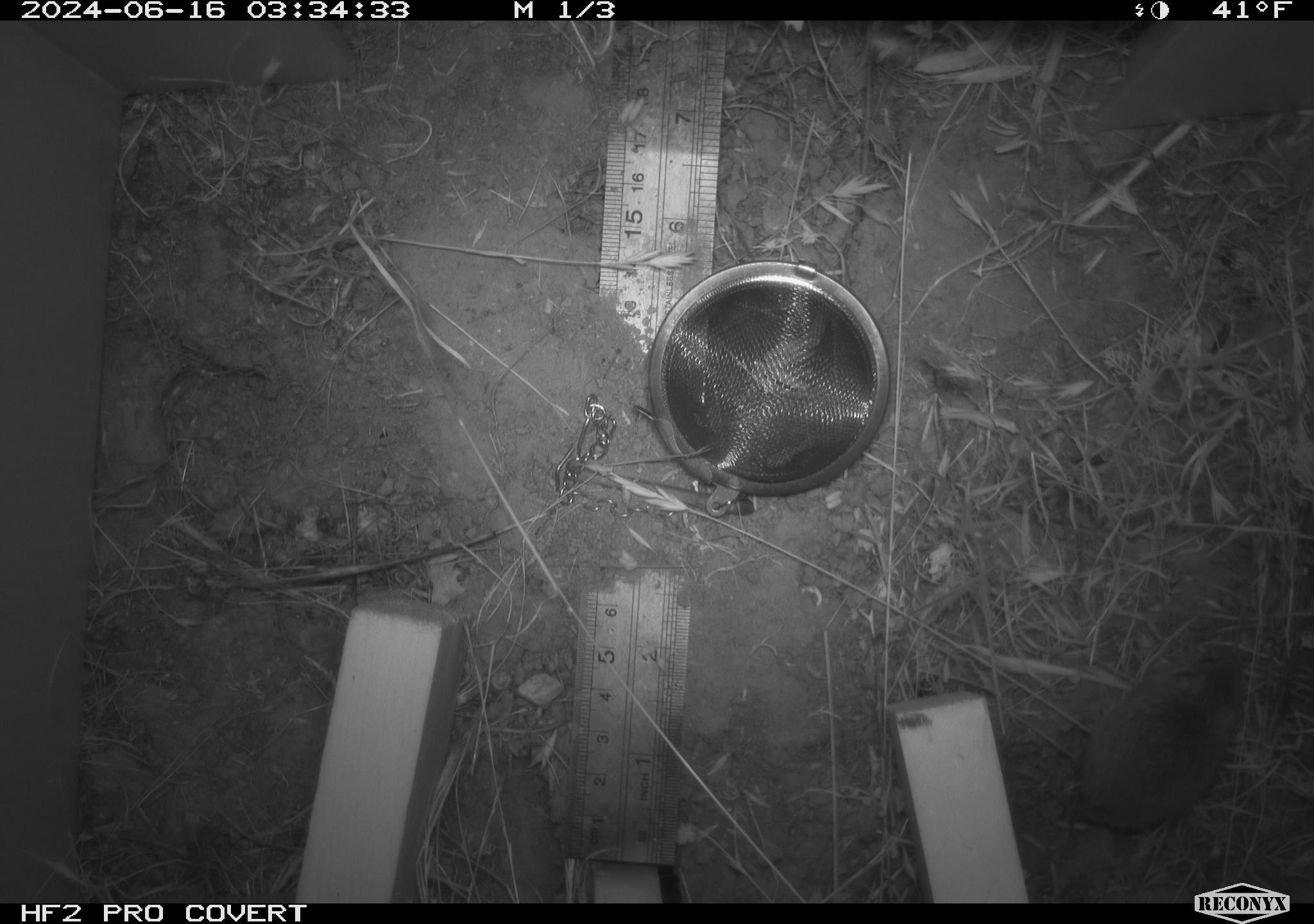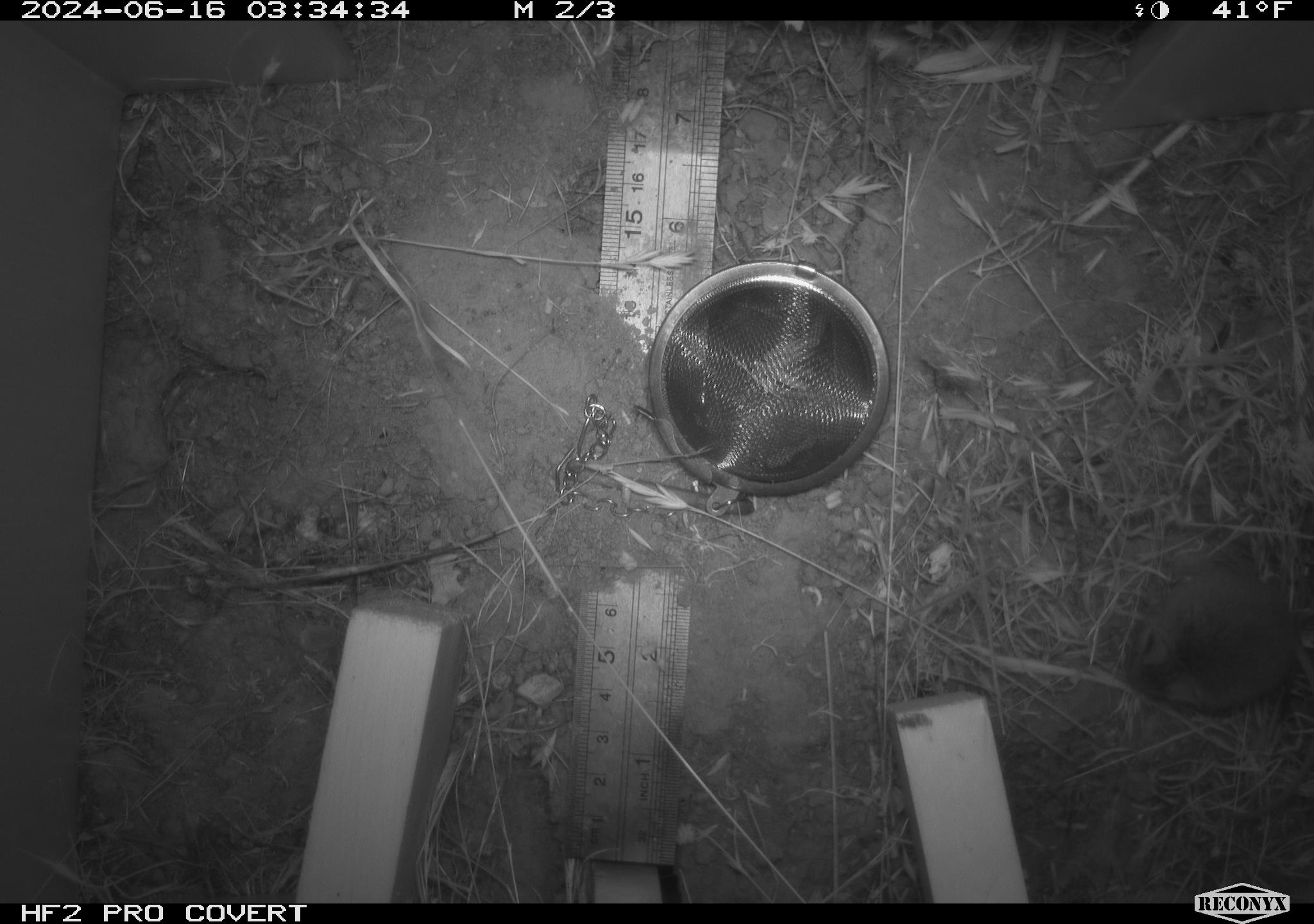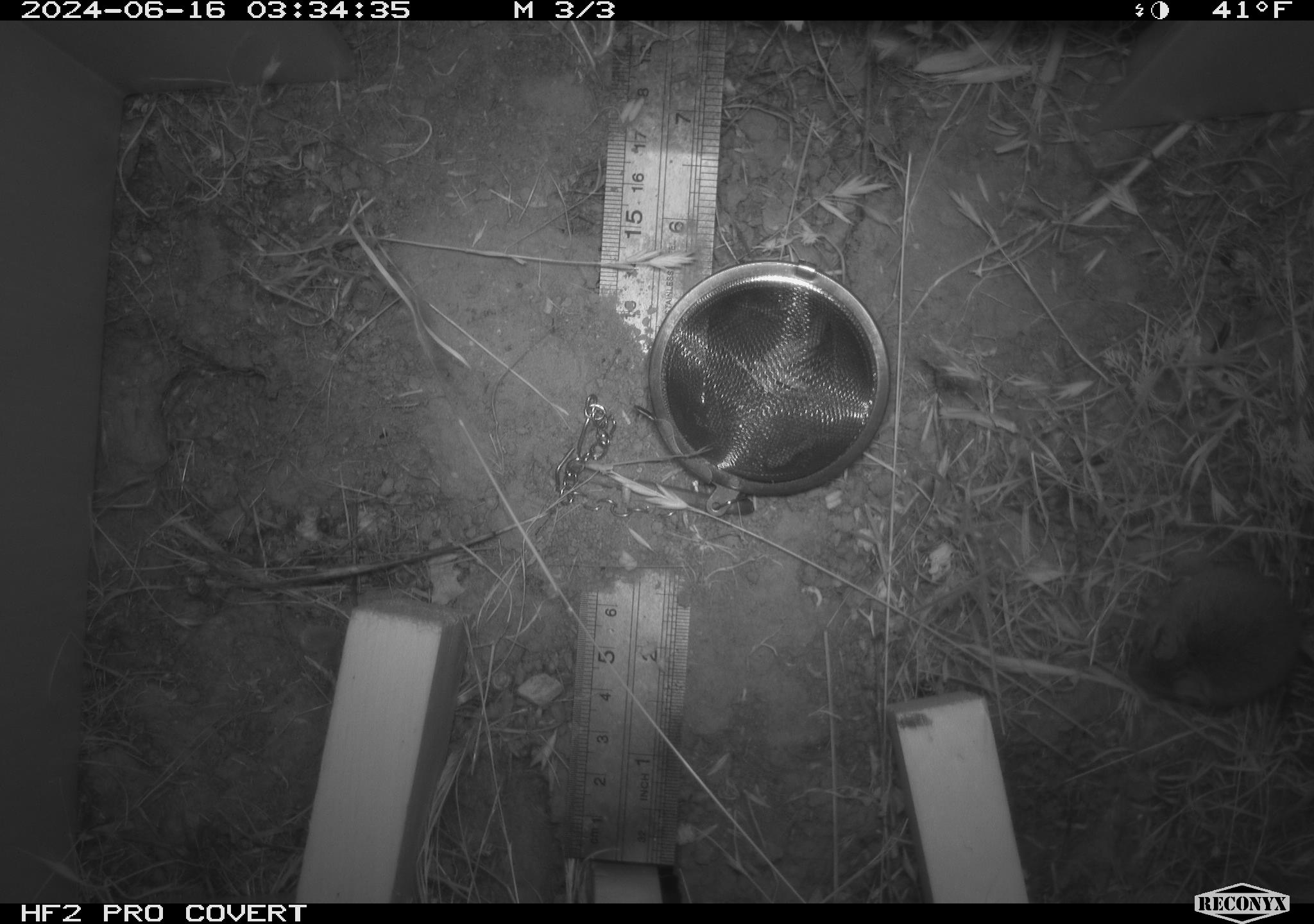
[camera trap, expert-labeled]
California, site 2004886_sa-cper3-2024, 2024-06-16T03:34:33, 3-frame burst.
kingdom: Animalia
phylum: Chordata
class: Mammalia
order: Rodentia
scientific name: Rodentia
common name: rodent